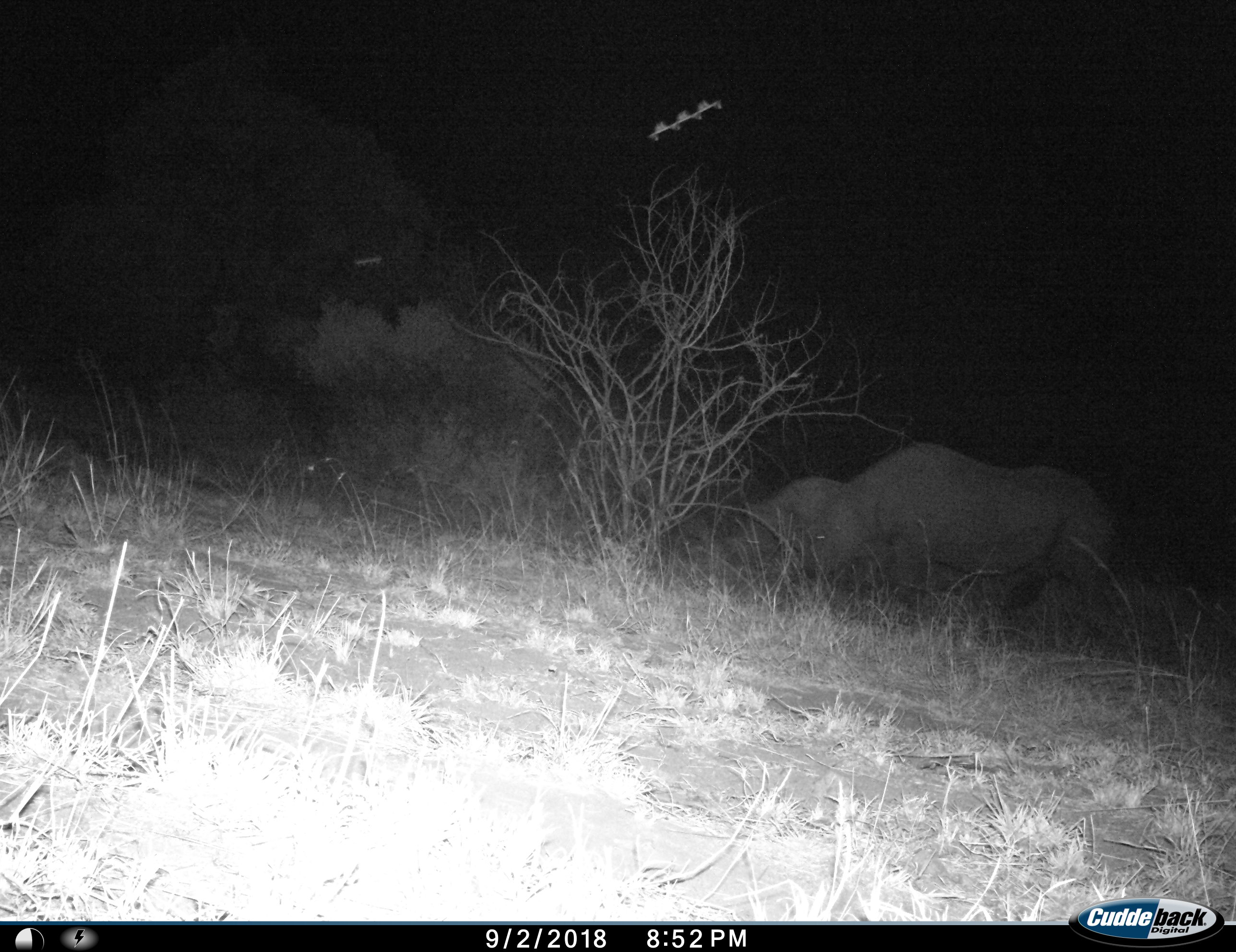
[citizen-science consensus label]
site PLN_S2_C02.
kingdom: Animalia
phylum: Chordata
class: Mammalia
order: Perissodactyla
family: Rhinocerotidae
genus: Diceros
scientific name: Diceros bicornis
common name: black rhinoceros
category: rhinocerosblack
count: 2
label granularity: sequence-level